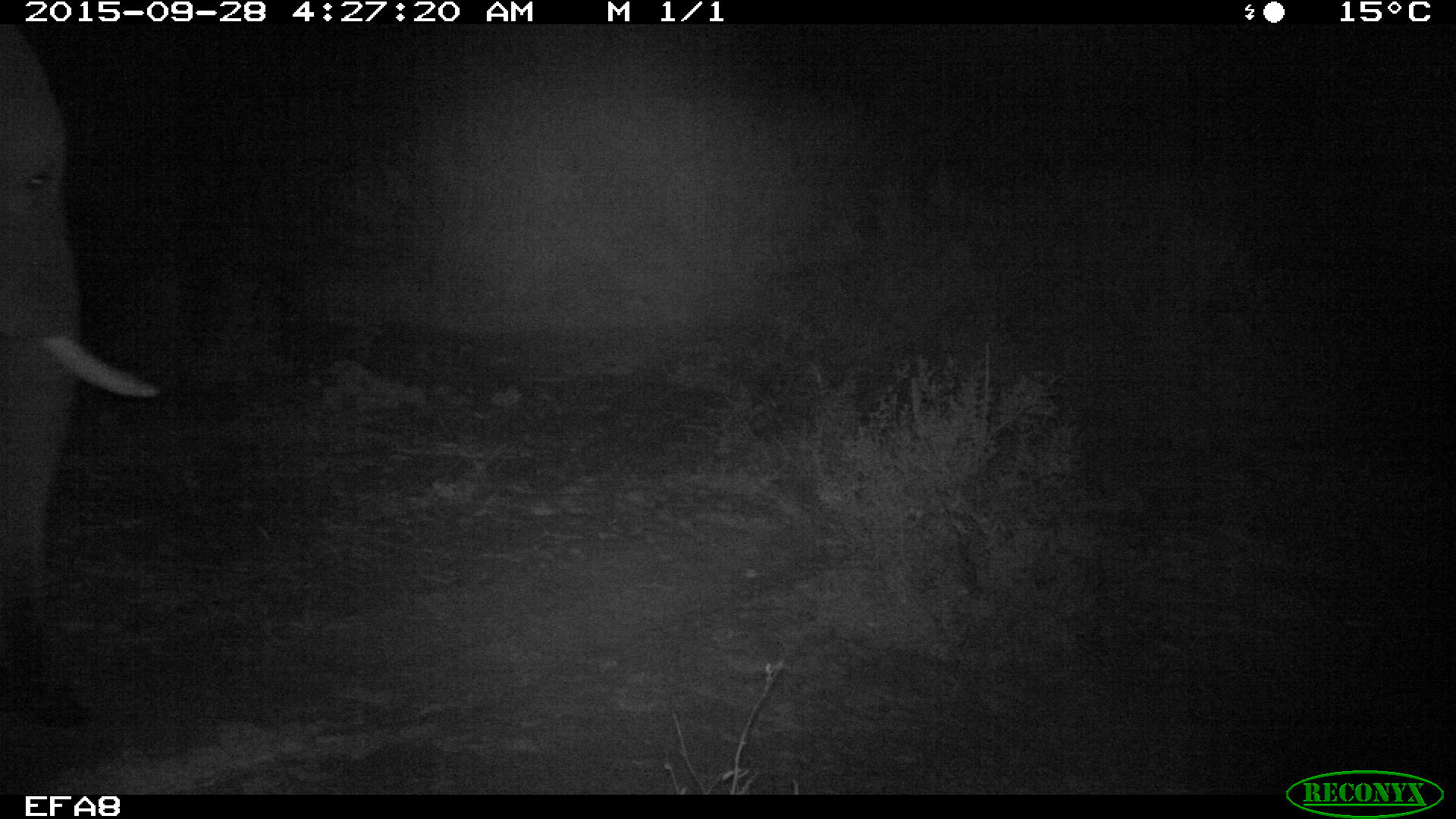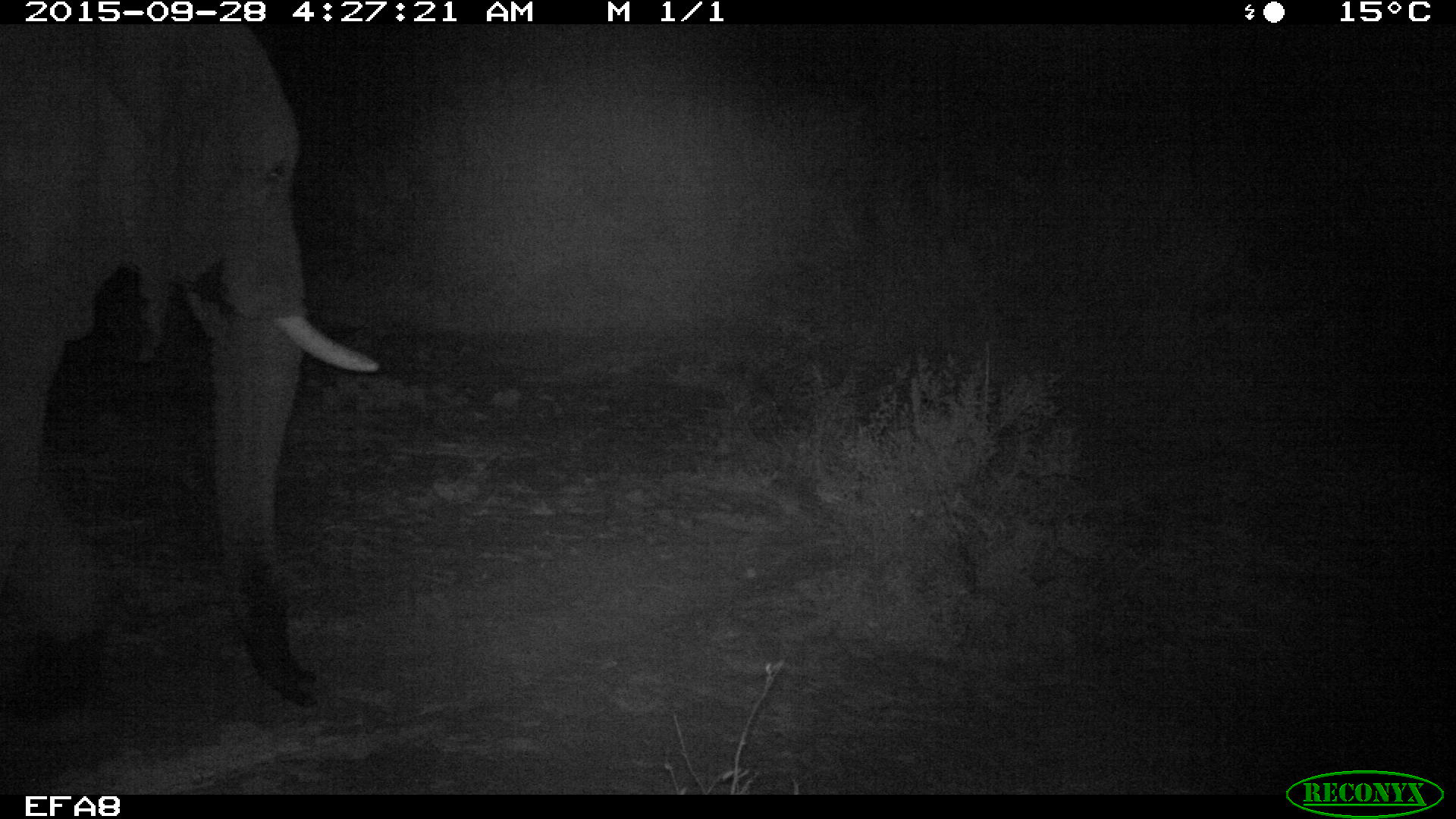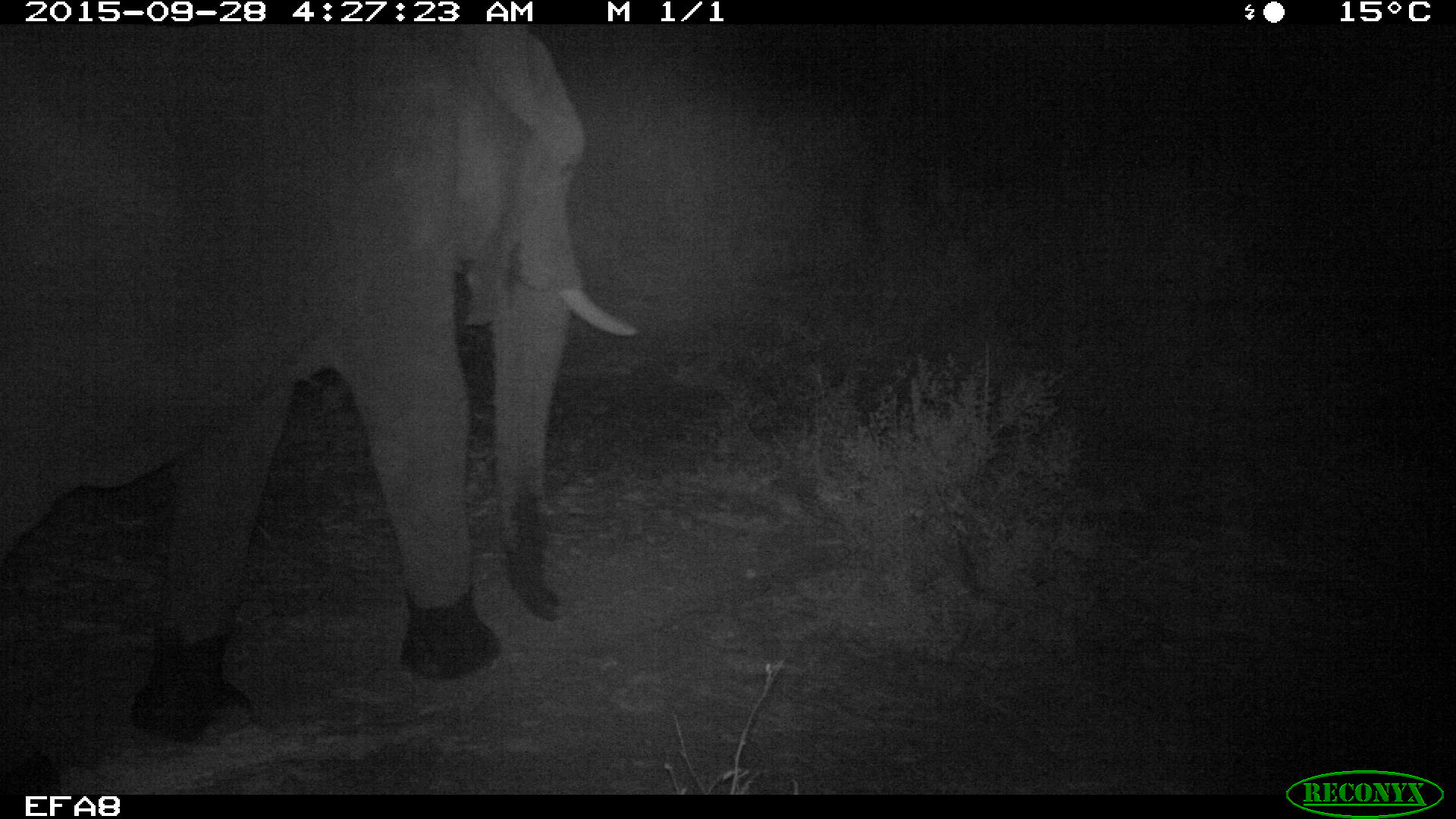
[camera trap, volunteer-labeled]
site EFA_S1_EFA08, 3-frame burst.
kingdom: Animalia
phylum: Chordata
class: Mammalia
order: Proboscidea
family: Elephantidae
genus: Loxodonta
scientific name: Loxodonta africana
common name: african bush elephant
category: elephant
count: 1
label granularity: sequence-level